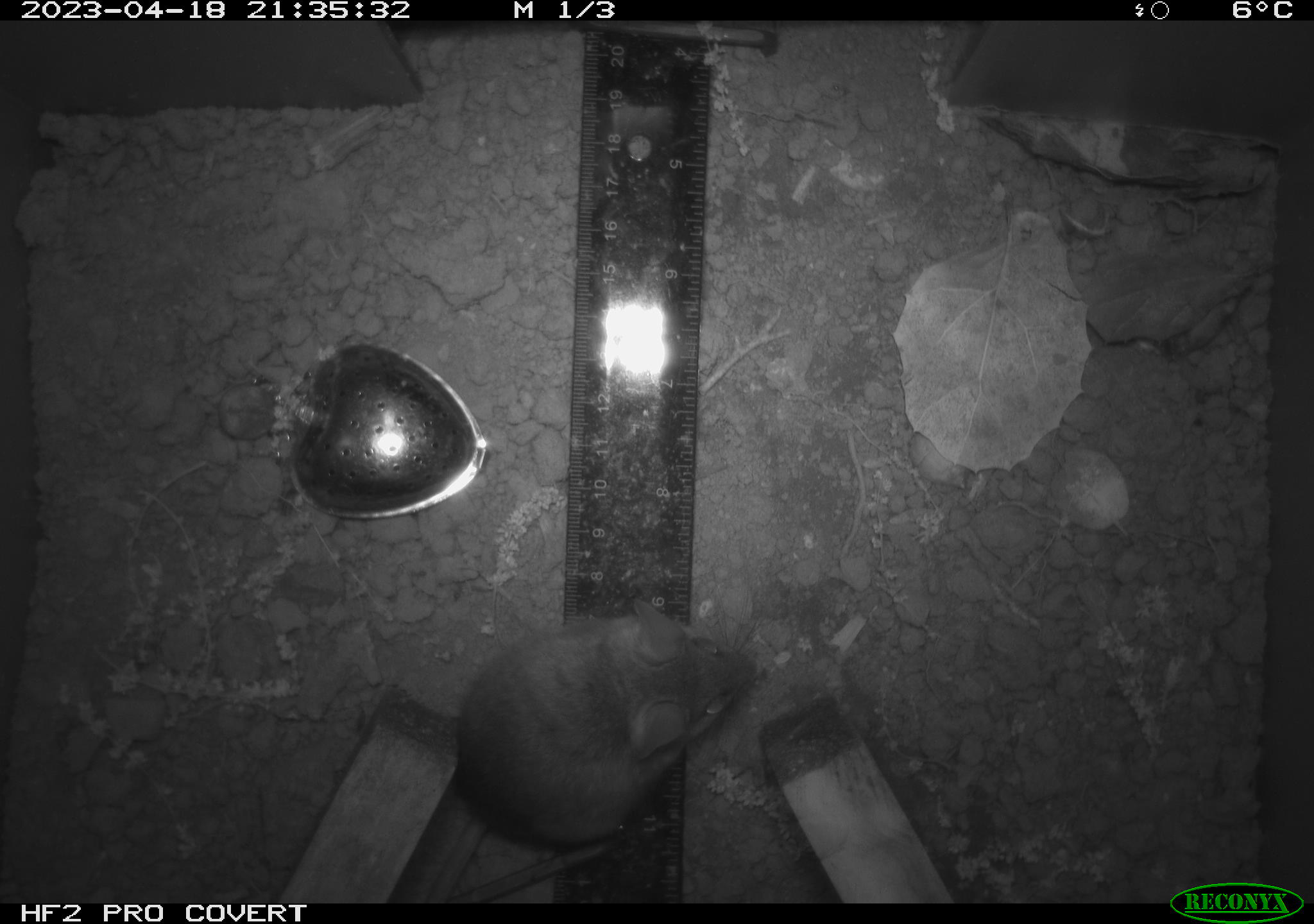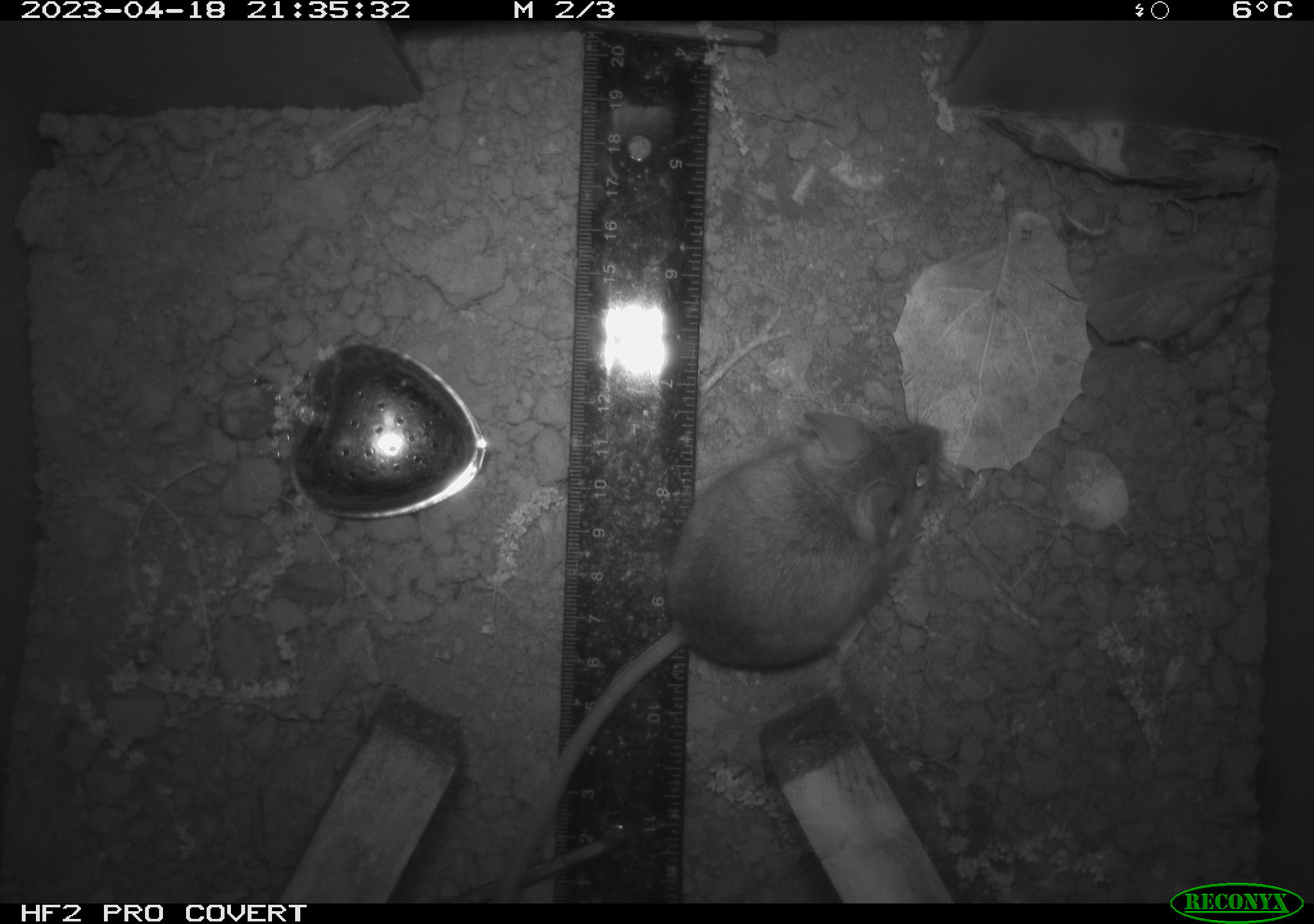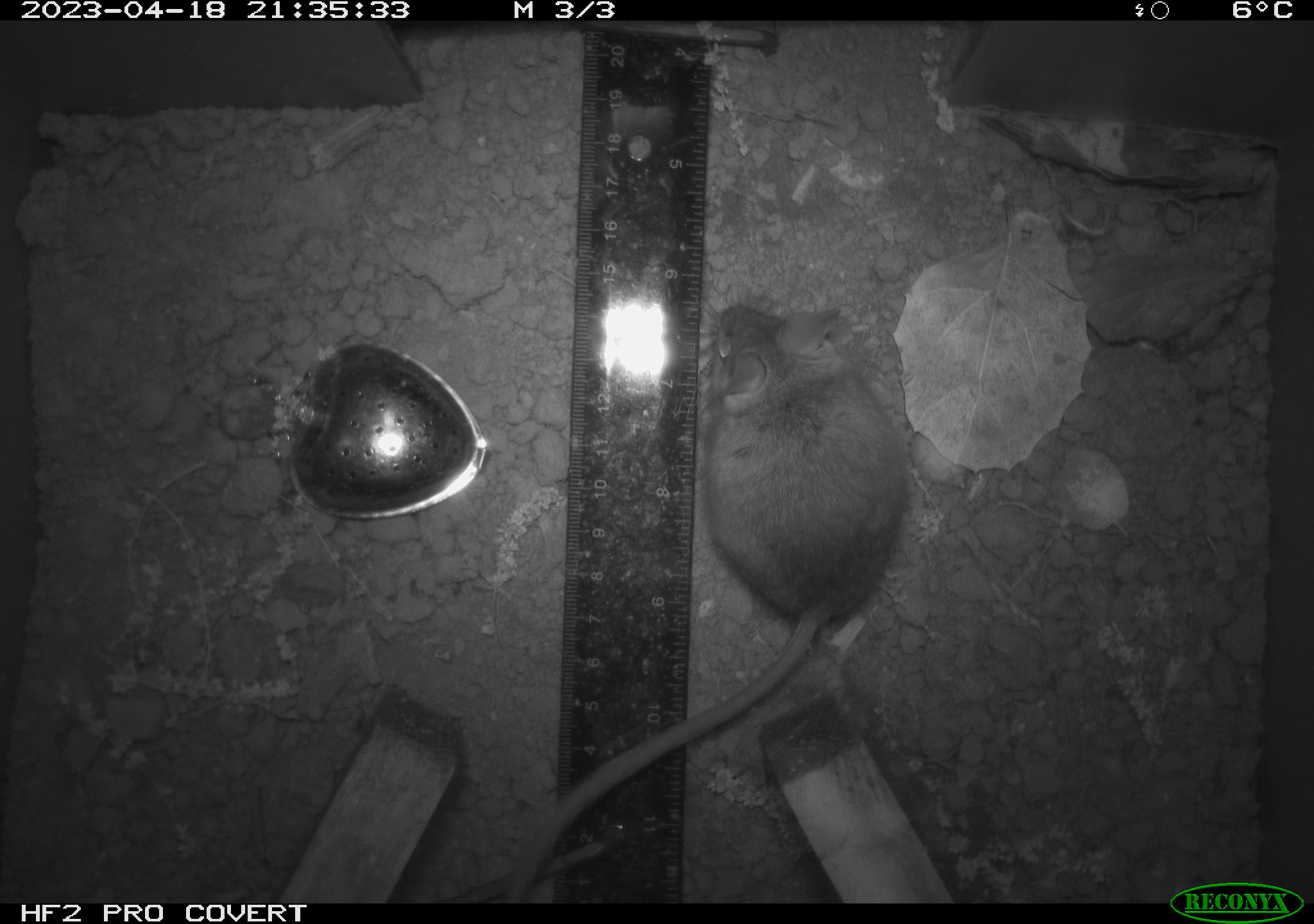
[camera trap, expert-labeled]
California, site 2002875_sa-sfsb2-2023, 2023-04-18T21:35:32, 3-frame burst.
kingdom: Animalia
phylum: Chordata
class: Mammalia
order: Rodentia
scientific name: Rodentia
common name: mouse species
Mouse species (Rodentia).